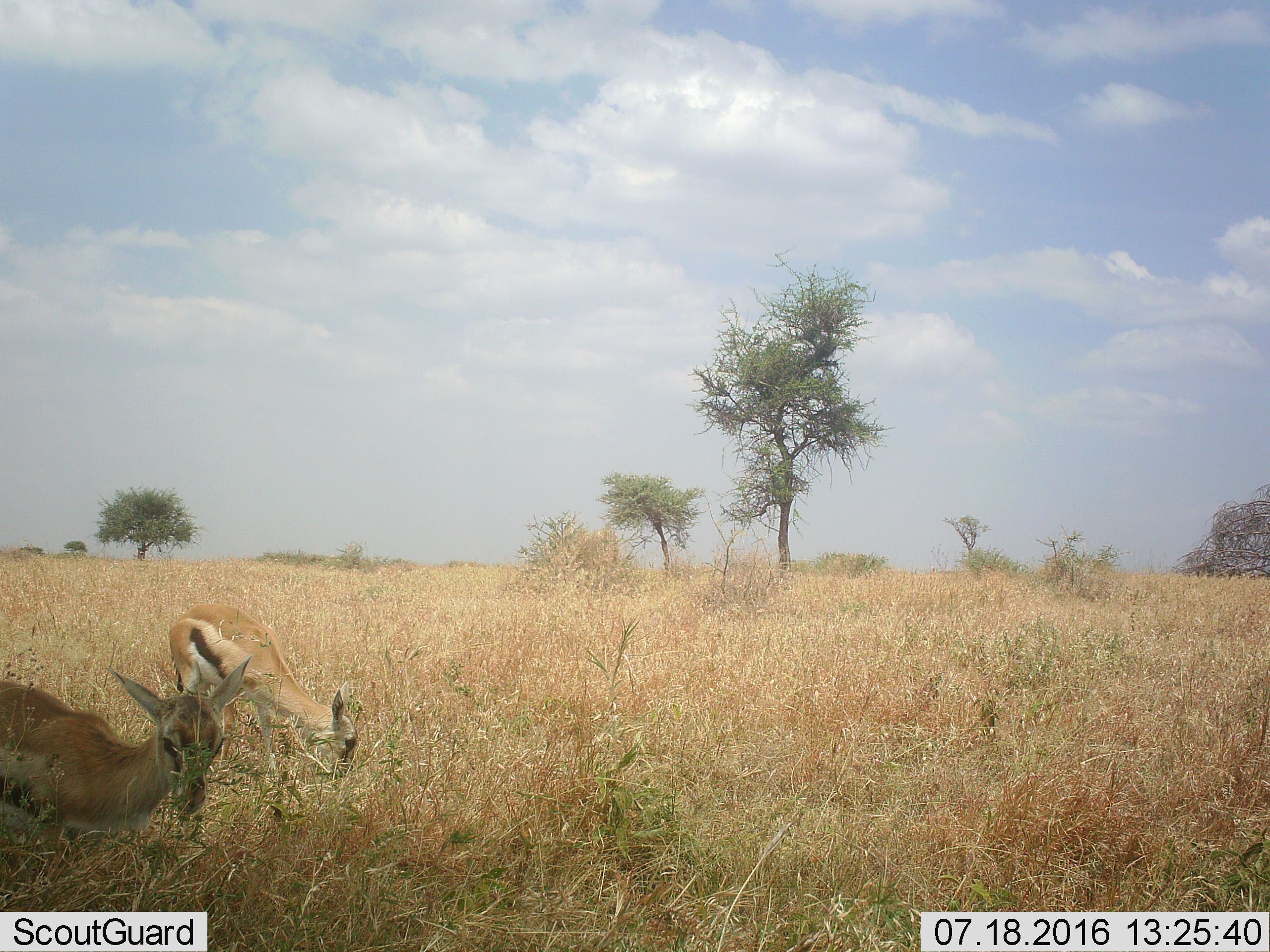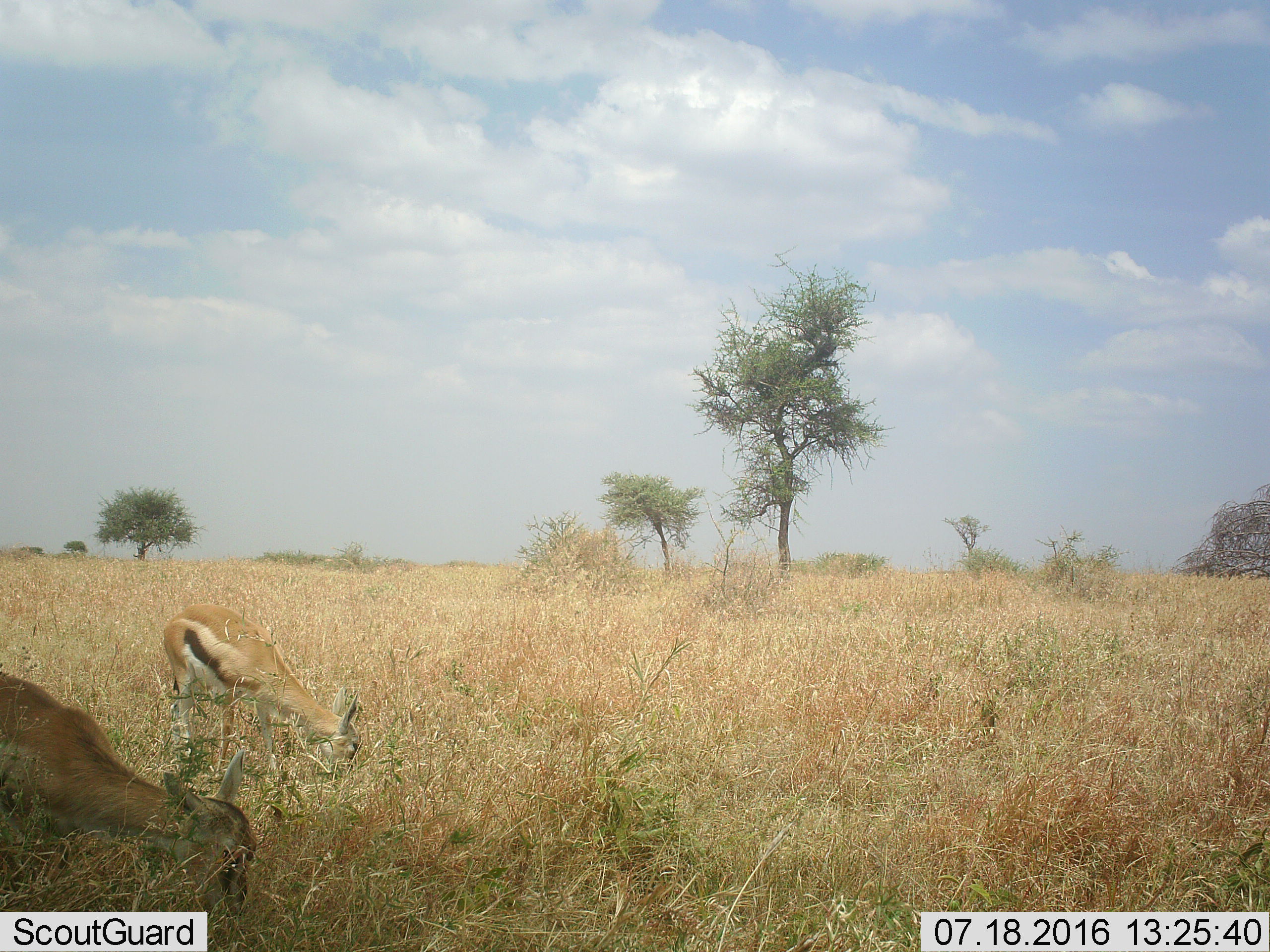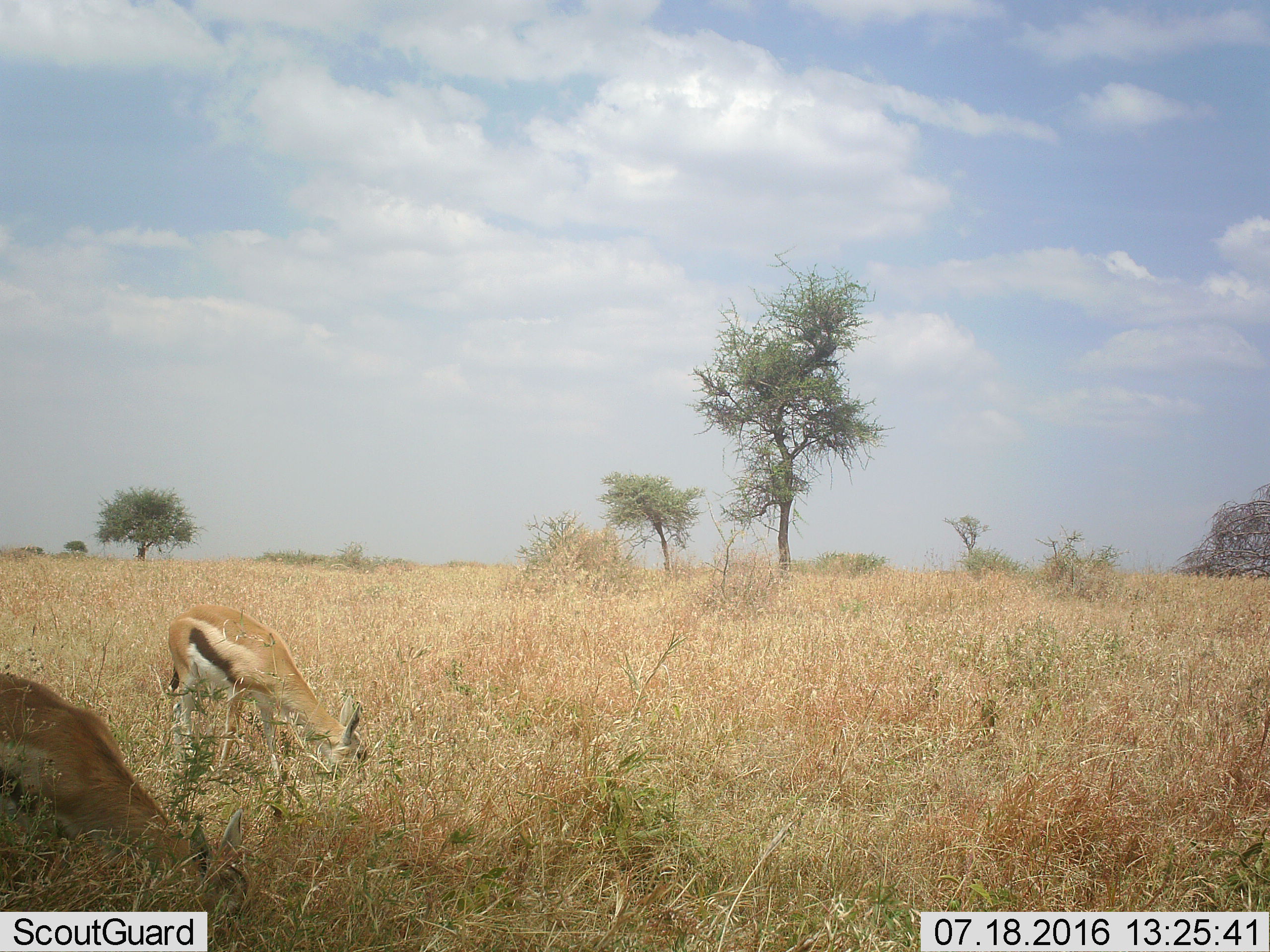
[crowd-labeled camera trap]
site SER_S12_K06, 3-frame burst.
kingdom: Animalia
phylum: Chordata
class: Mammalia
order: Artiodactyla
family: Bovidae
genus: Eudorcas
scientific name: Eudorcas thomsonii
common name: thomson's gazelle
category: gazellethomsons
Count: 2.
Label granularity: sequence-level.